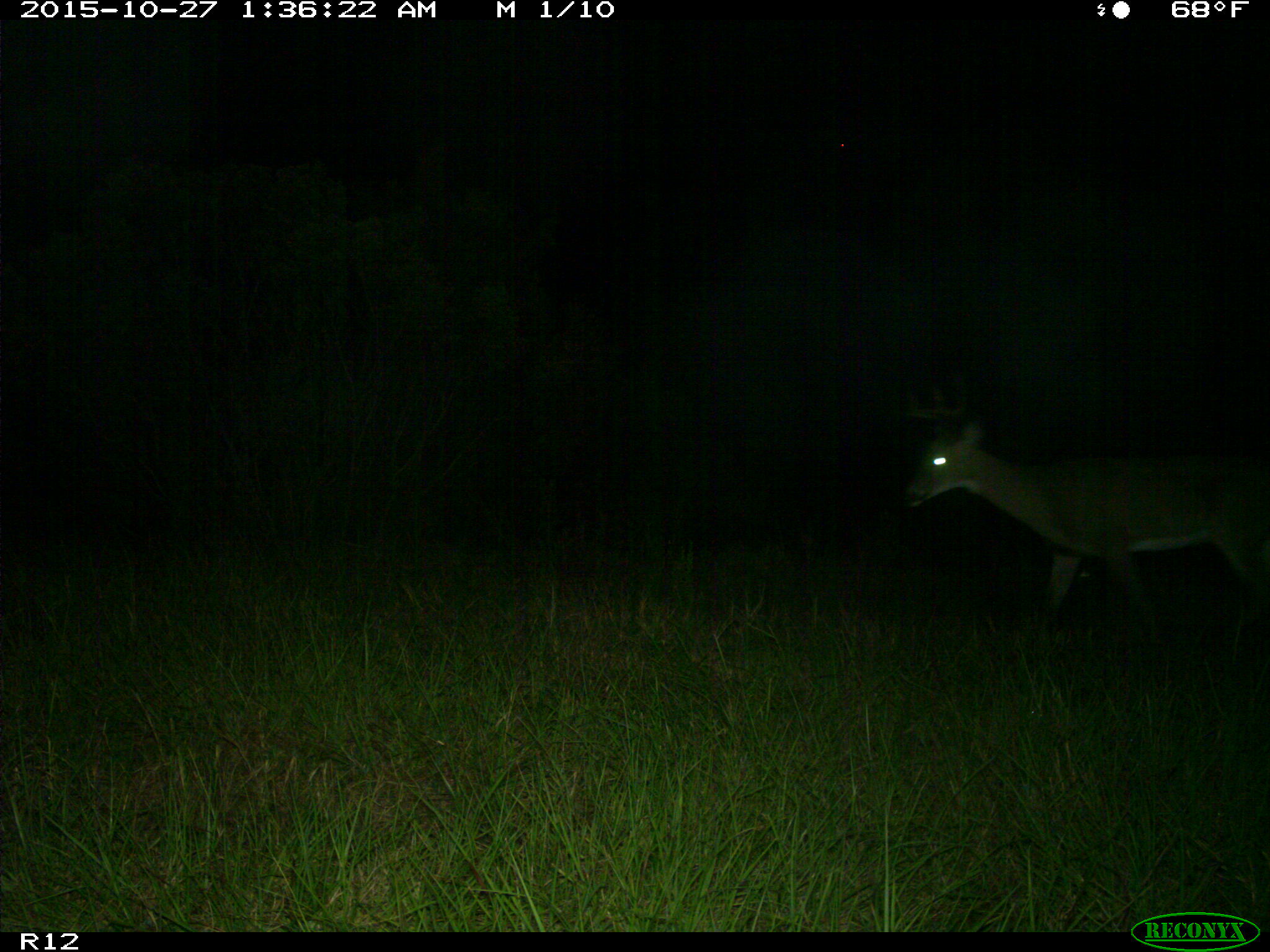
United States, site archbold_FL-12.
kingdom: Animalia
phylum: Chordata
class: Mammalia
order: Artiodactyla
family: Cervidae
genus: Odocoileus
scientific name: Odocoileus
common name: deer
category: unidentified deer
Unidentified deer (deer) (Odocoileus).